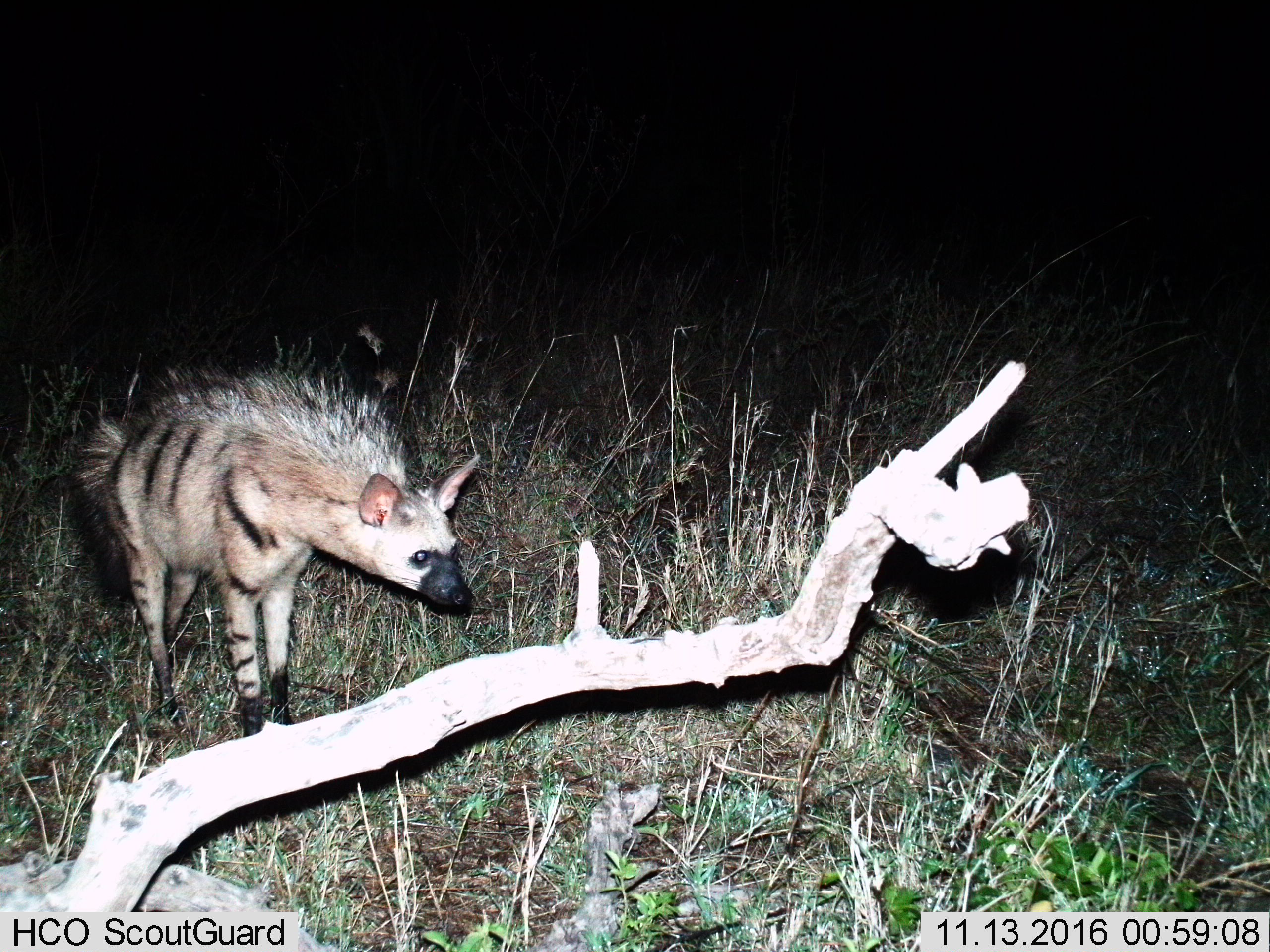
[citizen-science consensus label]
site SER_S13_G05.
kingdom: Animalia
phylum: Chordata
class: Mammalia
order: Carnivora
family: Hyaenidae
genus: Proteles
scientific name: Proteles cristatus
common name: aardwolf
Aardwolf (Proteles cristatus), count 1. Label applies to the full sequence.